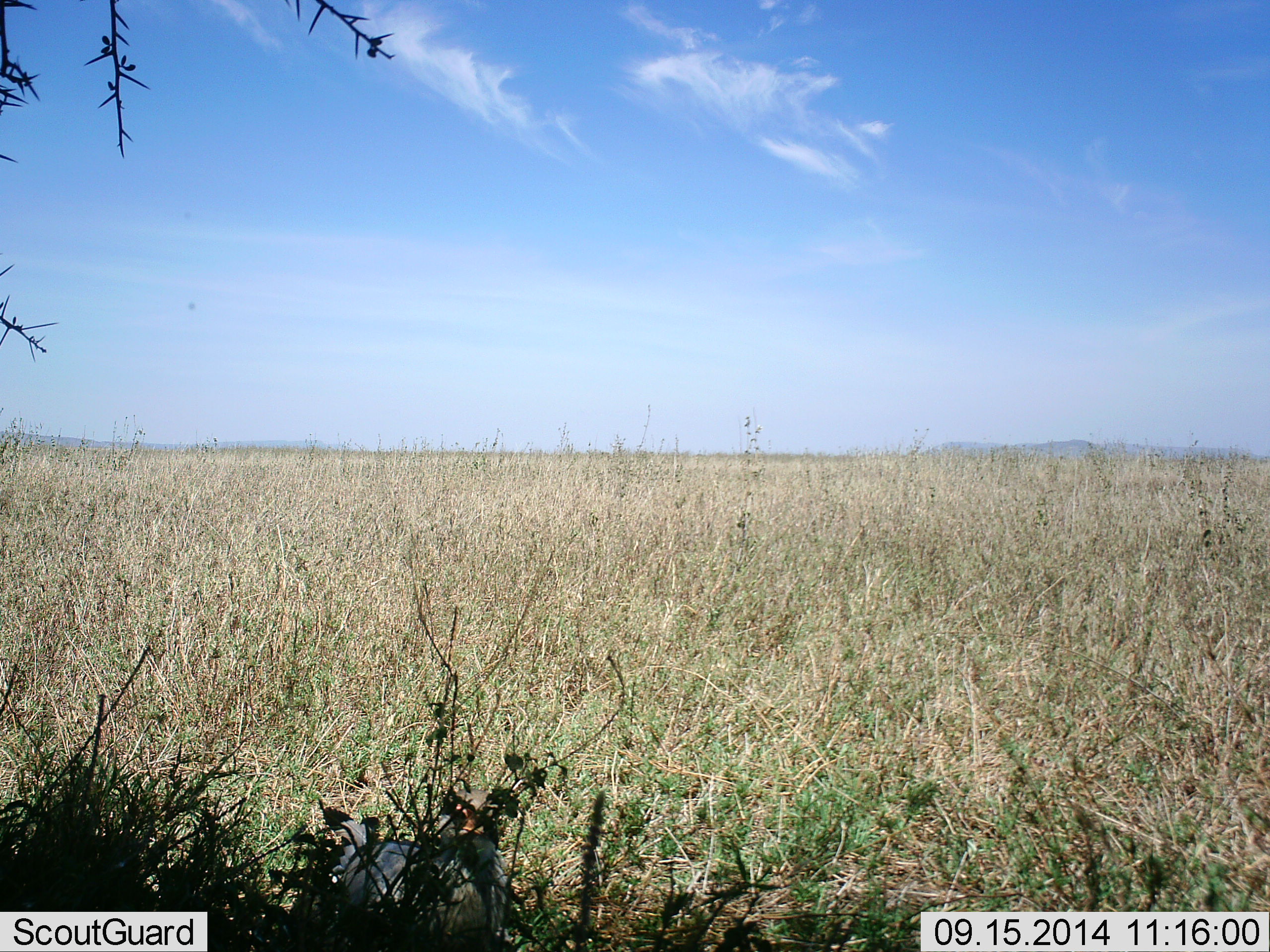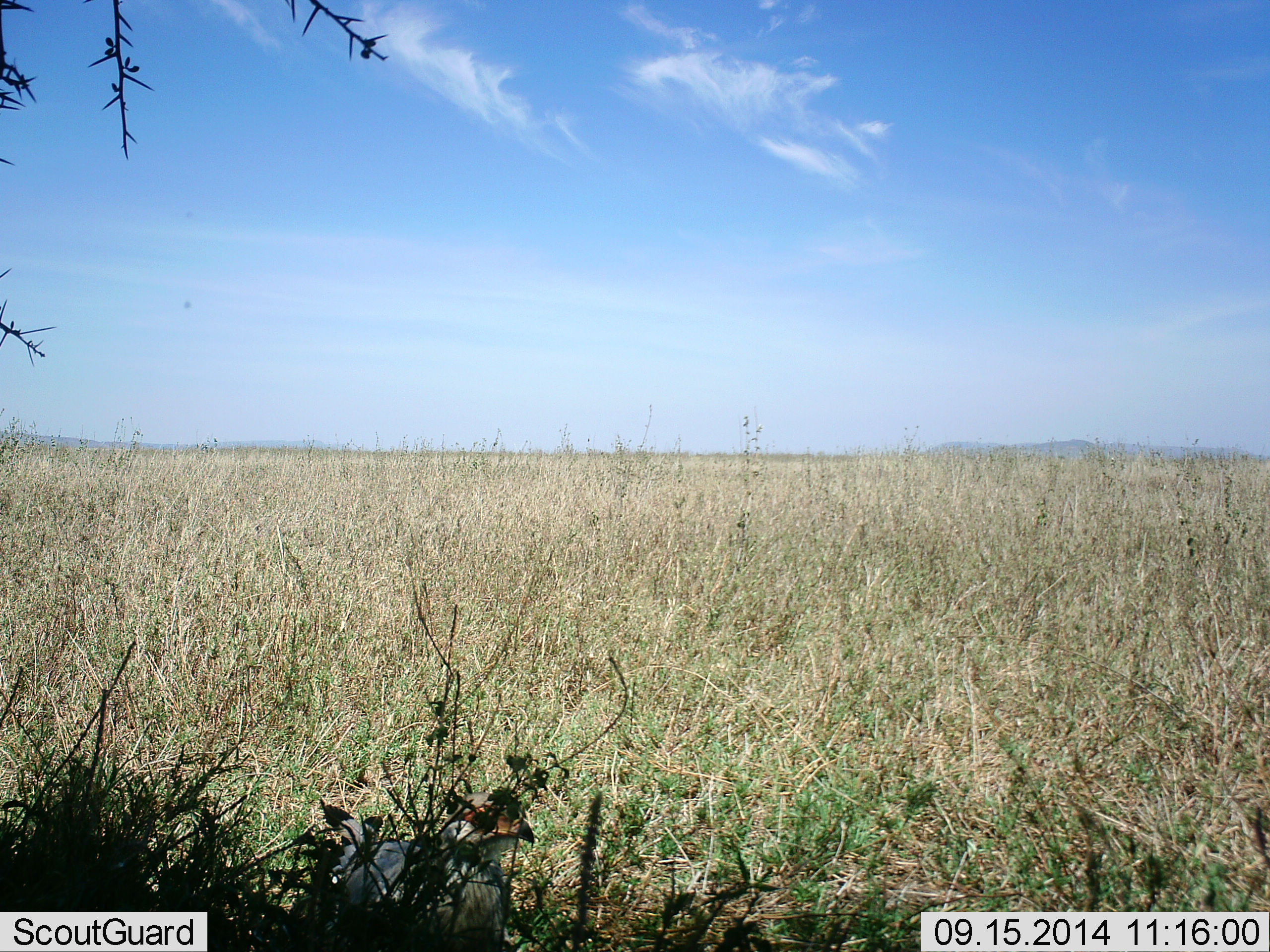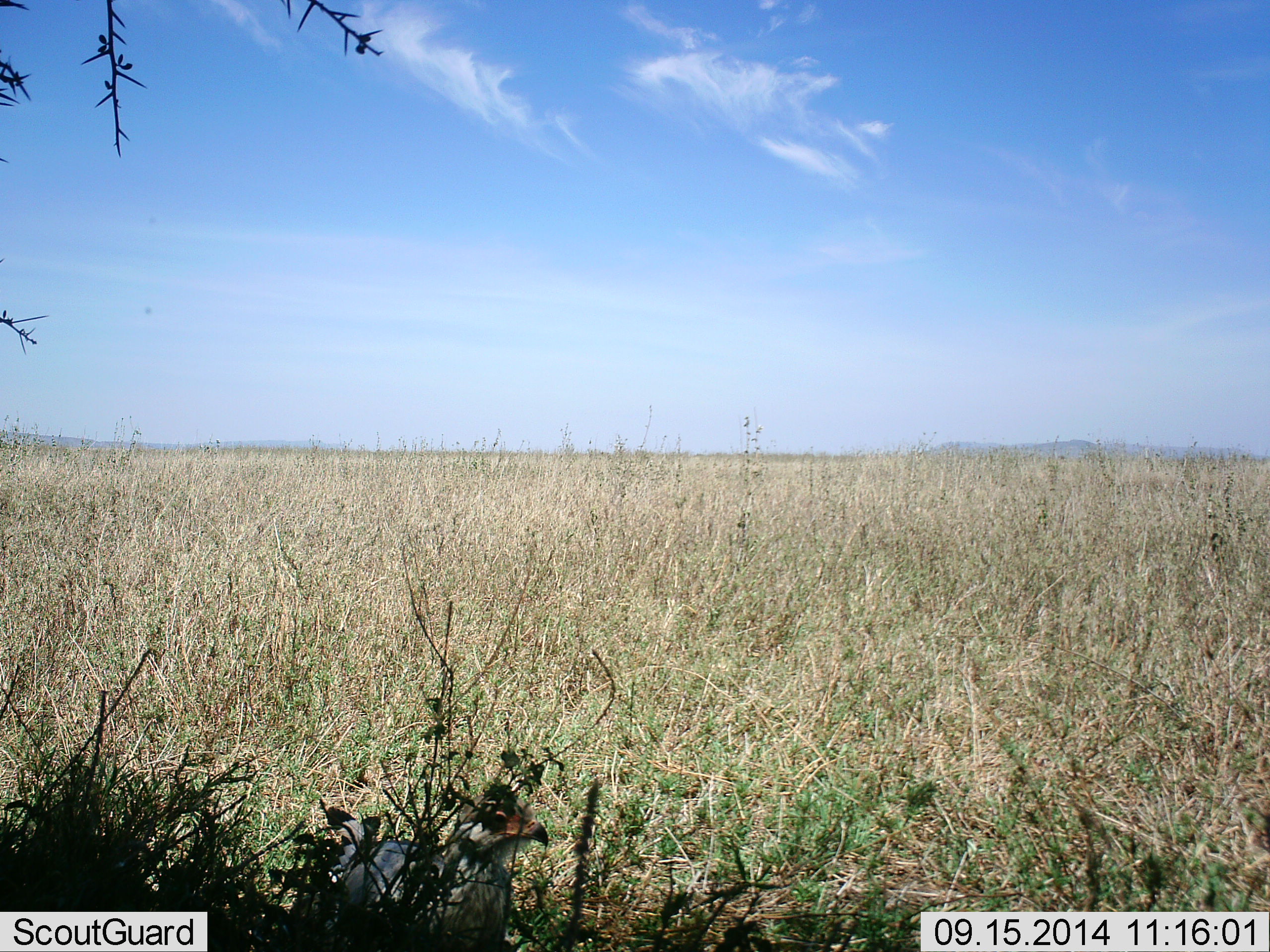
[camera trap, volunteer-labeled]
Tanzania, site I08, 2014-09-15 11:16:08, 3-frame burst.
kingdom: Animalia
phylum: Chordata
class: Aves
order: Accipitriformes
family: Sagittariidae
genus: Sagittarius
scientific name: Sagittarius serpentarius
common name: secretary bird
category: secretarybird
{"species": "secretarybird (secretary bird) (Sagittarius serpentarius)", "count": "1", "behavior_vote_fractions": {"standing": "17%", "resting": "83%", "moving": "0%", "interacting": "17%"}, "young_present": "17%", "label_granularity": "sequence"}